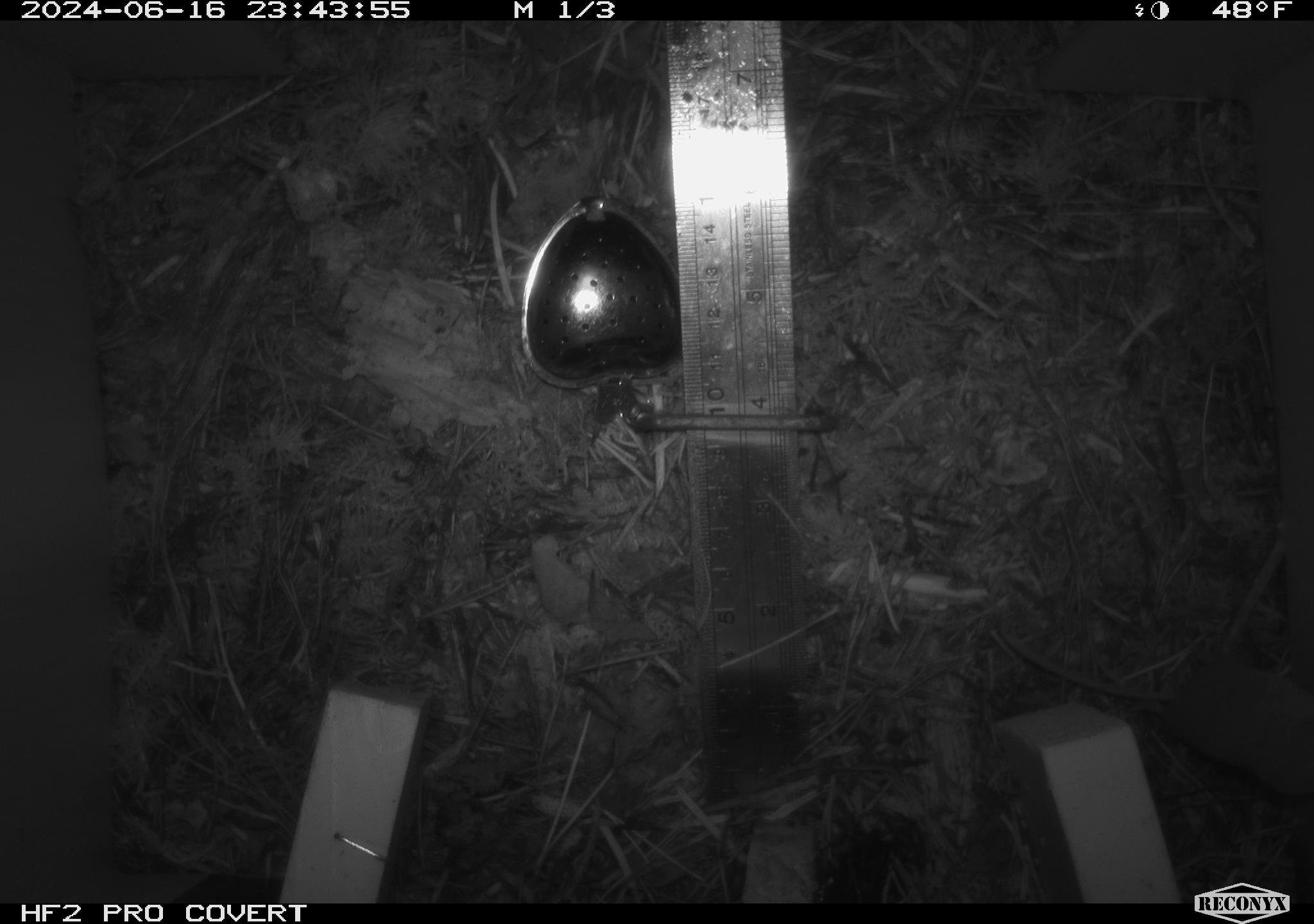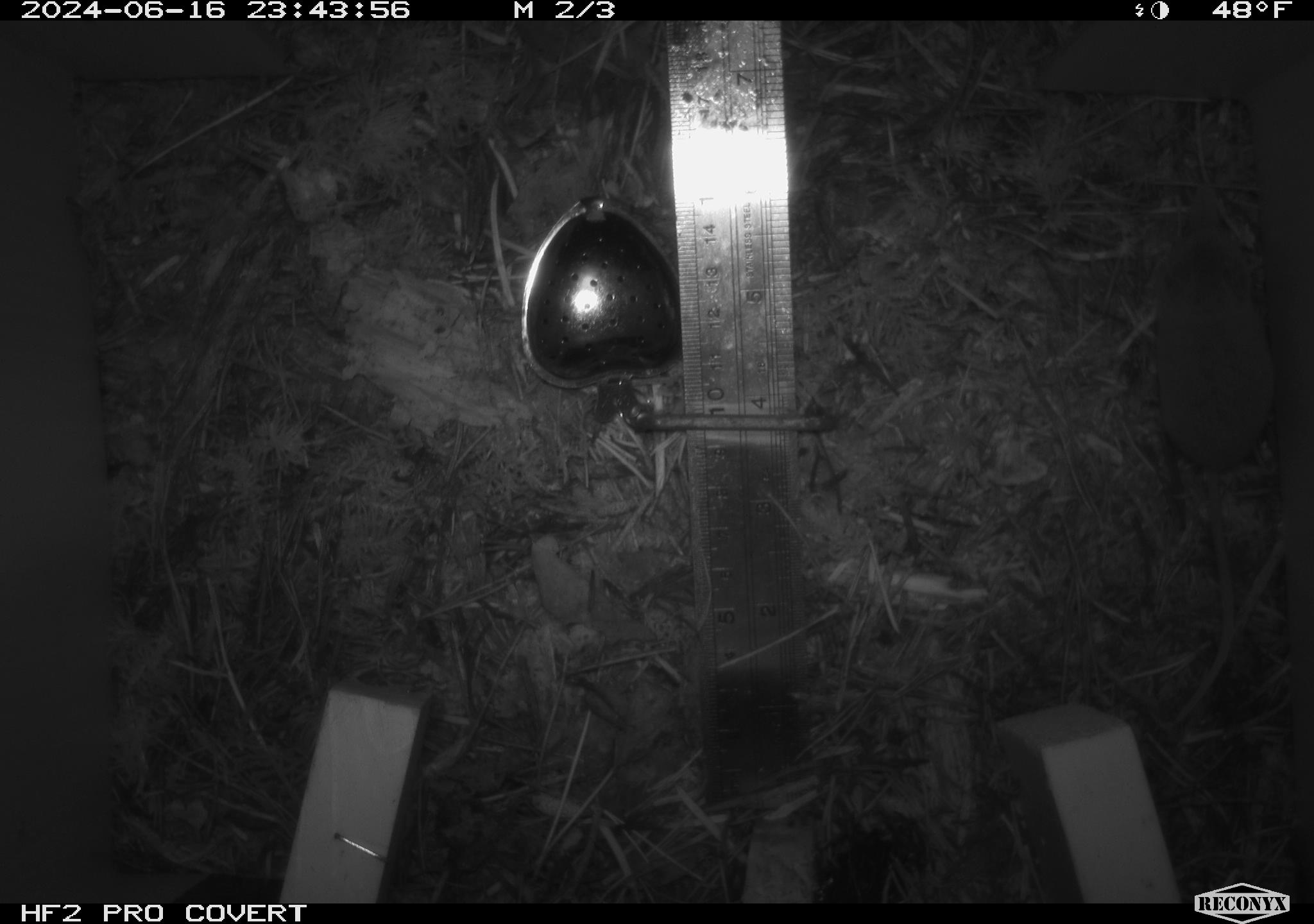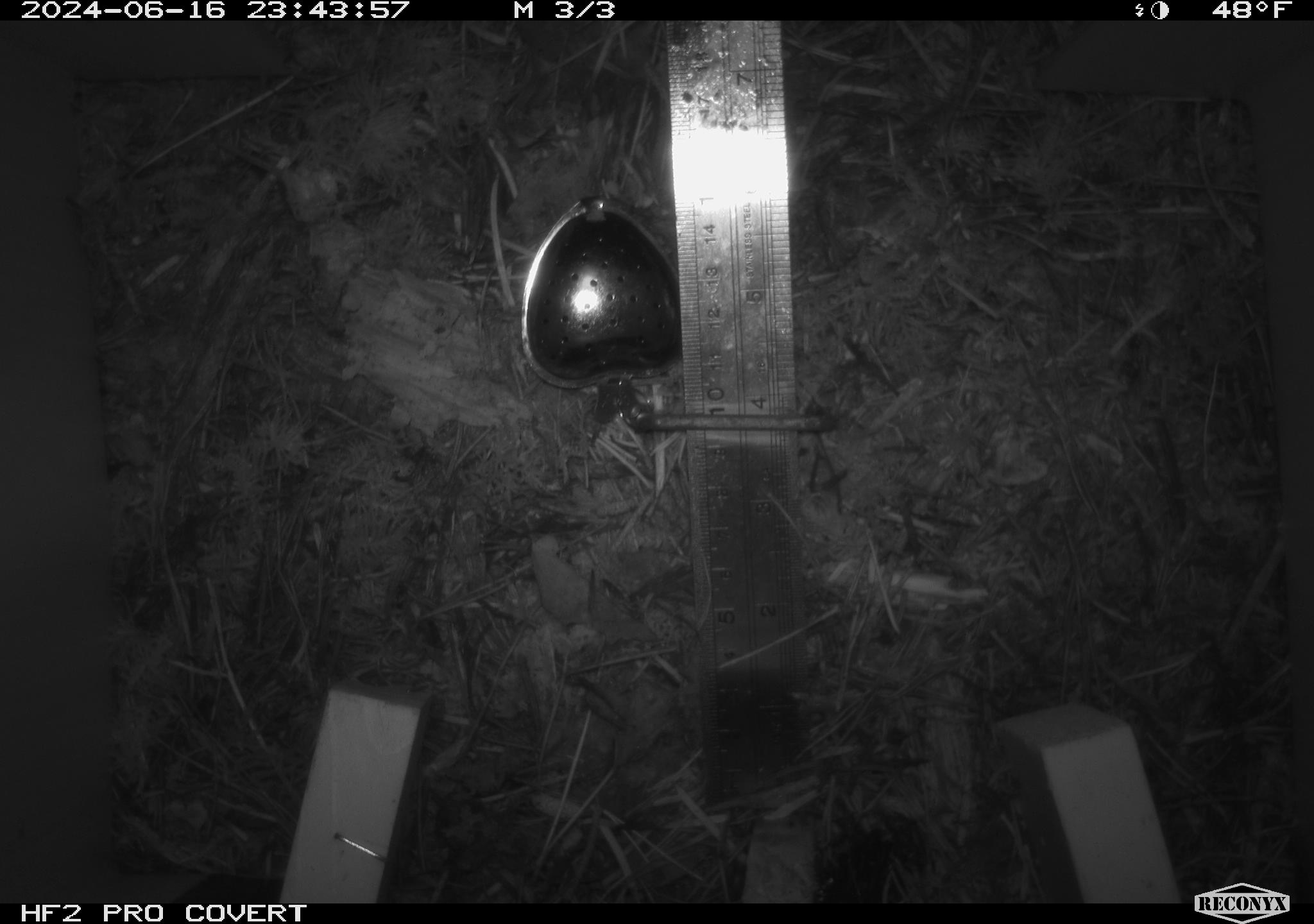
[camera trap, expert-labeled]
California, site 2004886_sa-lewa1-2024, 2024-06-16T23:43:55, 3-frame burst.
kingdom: Animalia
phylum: Chordata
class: Mammalia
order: Eulipotyphla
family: Soricidae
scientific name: Soricidae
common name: shrews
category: soricidae family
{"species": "soricidae family (shrews) (Soricidae)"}